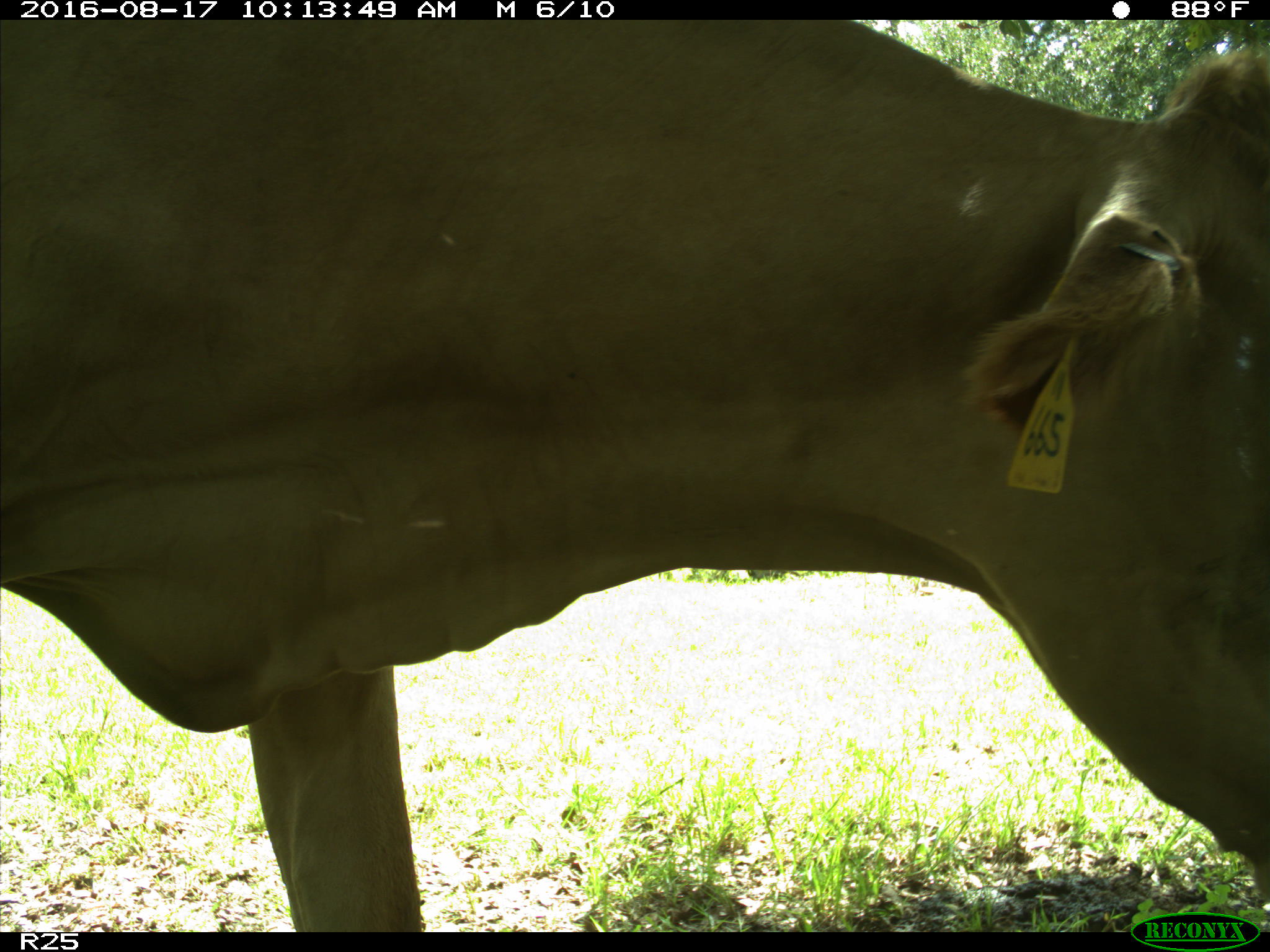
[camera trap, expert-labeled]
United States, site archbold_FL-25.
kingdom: Animalia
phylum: Chordata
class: Mammalia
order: Artiodactyla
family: Bovidae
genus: Bos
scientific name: Bos taurus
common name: domestic cow